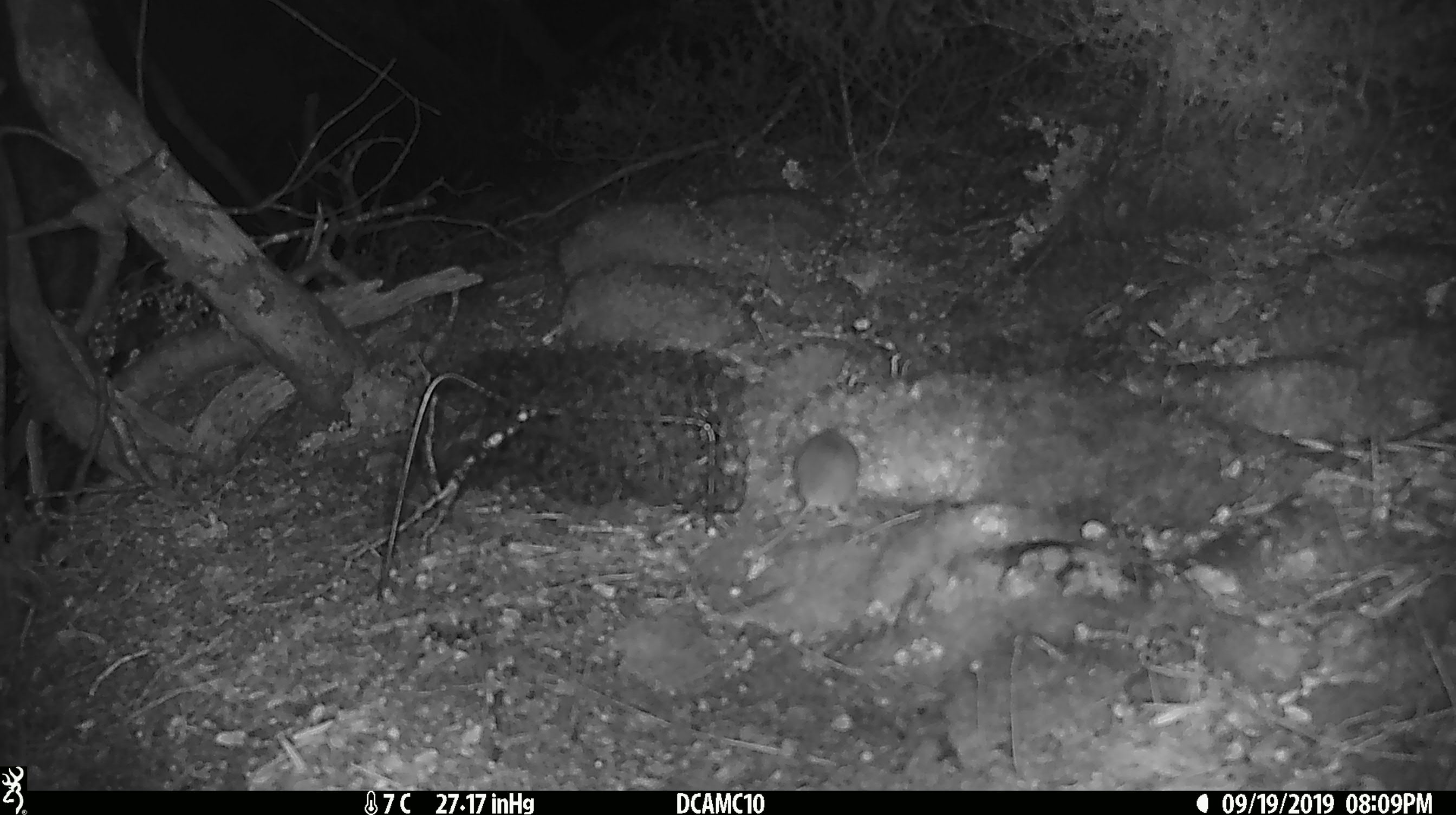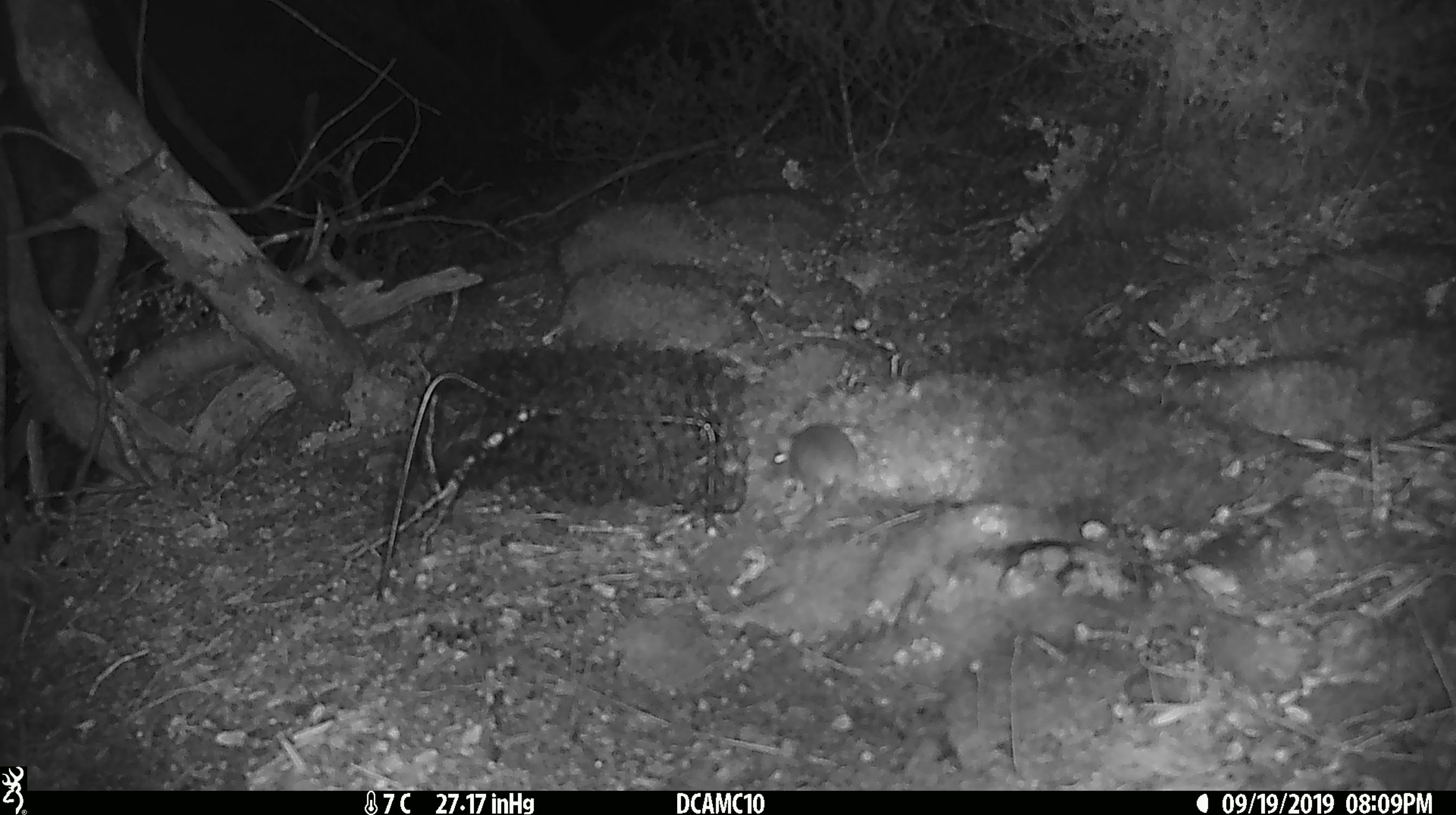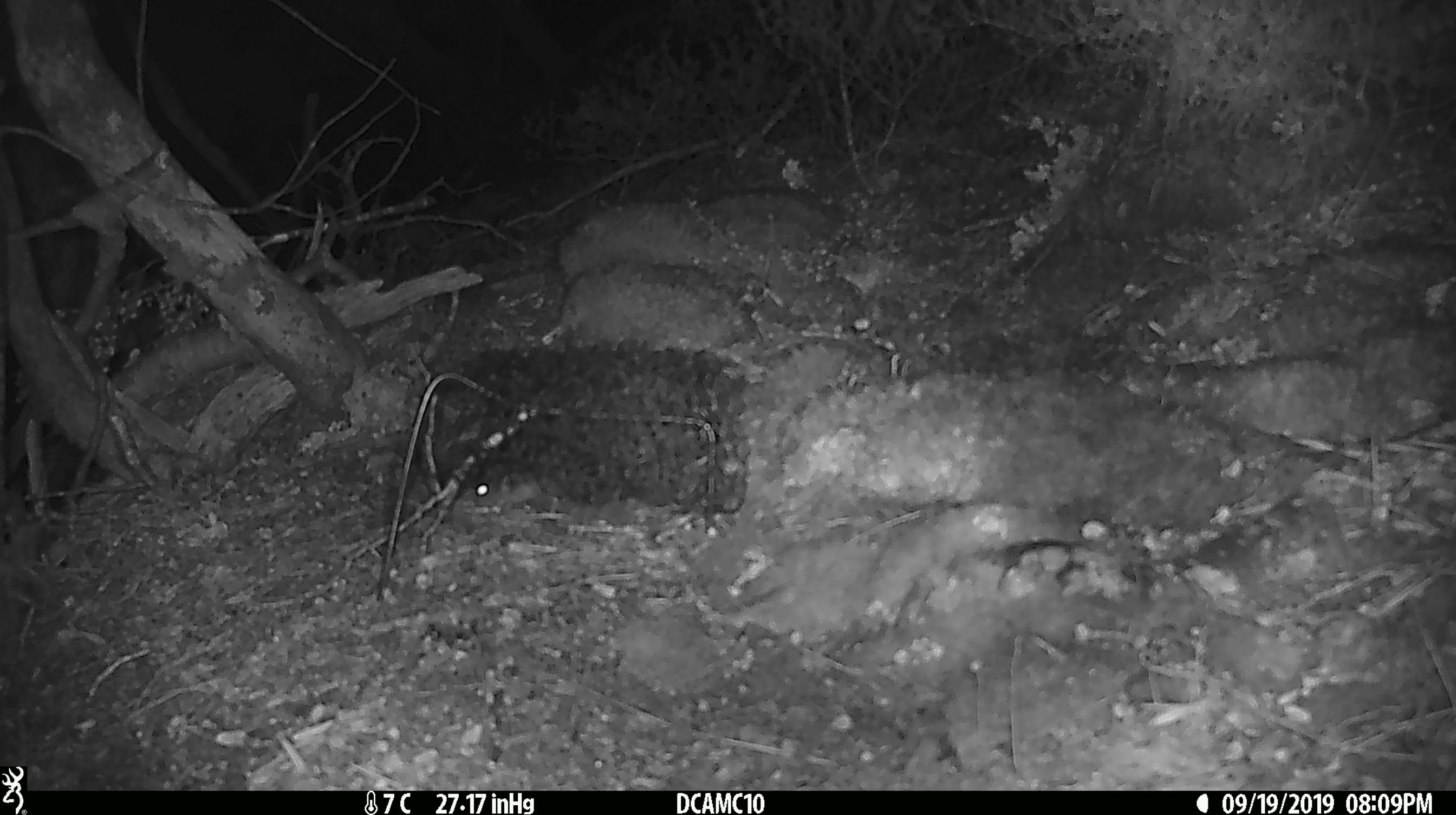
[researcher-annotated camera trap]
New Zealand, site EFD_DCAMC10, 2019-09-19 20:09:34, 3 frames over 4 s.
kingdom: Animalia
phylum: Chordata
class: Mammalia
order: Rodentia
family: Muridae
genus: Mus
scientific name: Mus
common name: mouse